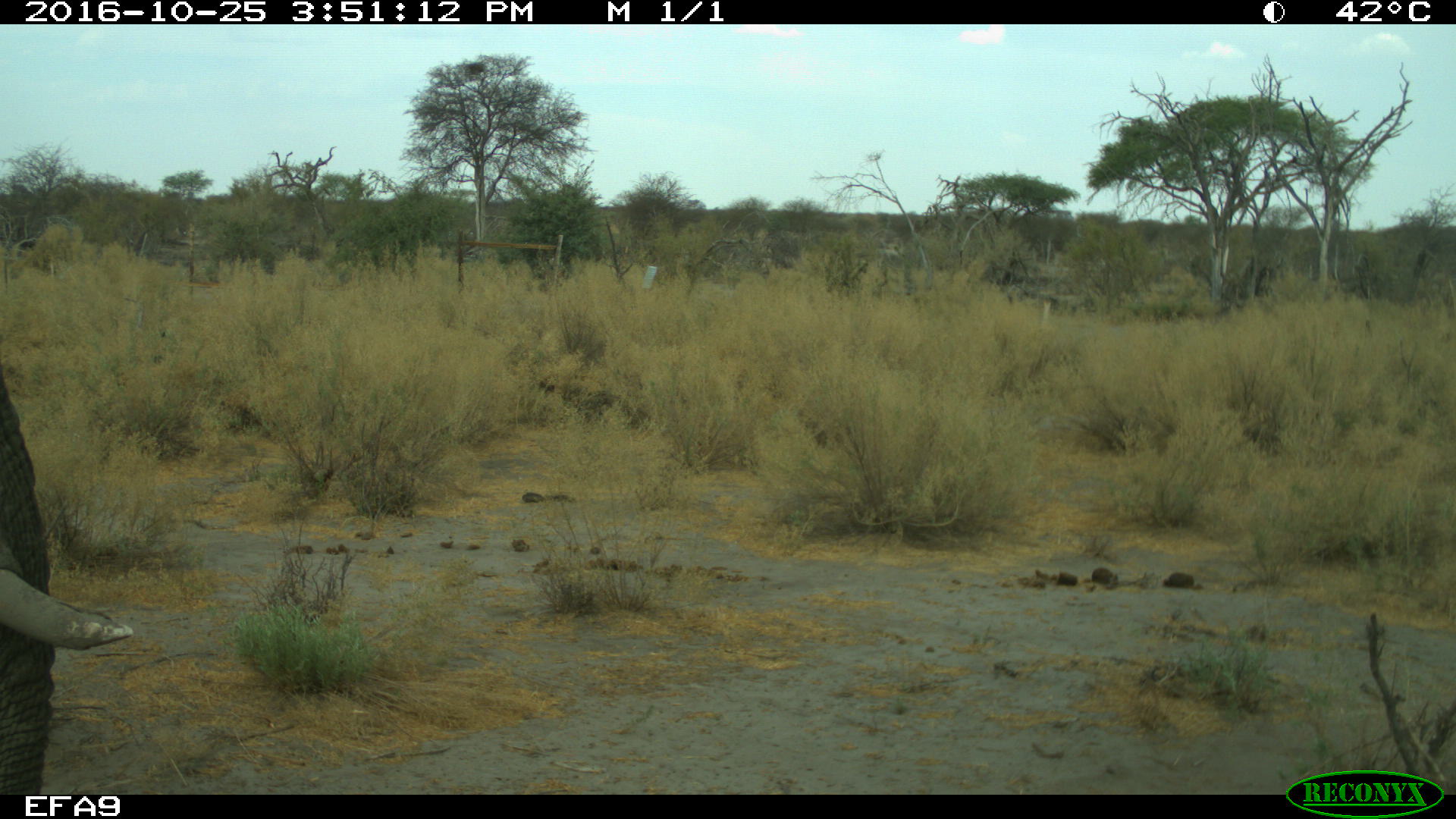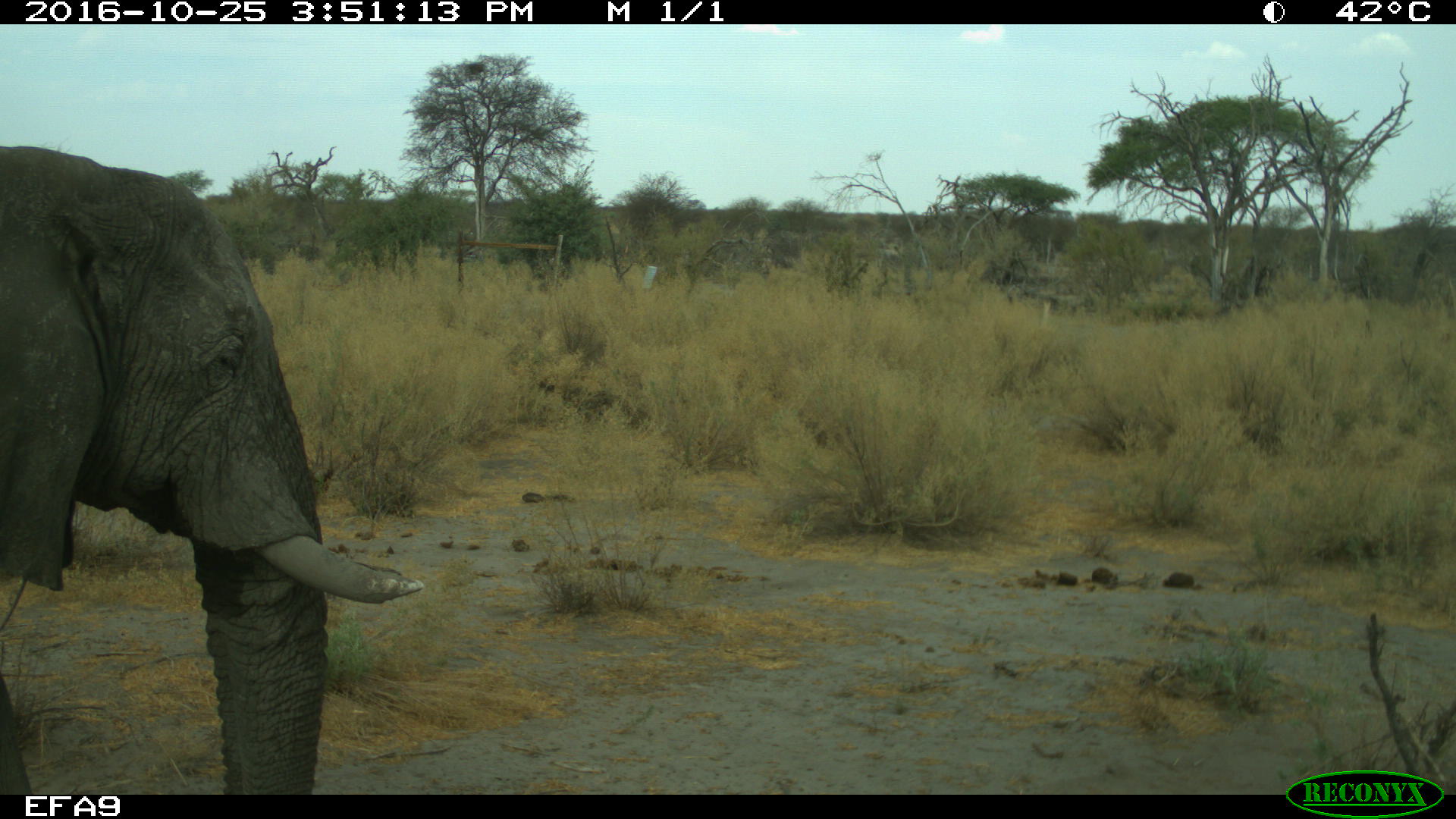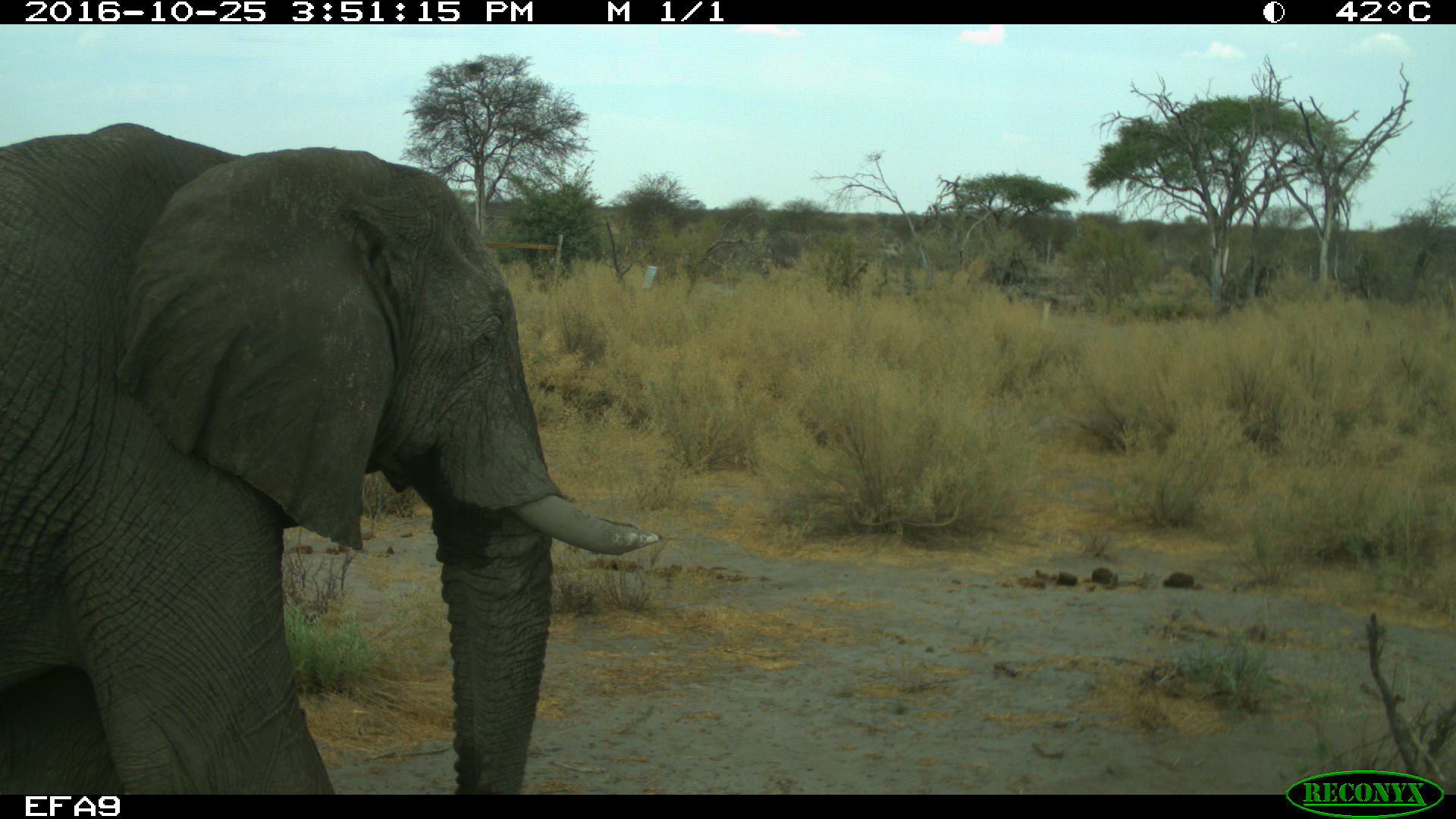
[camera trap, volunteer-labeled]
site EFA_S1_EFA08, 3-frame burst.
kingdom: Animalia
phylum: Chordata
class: Mammalia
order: Proboscidea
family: Elephantidae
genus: Loxodonta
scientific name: Loxodonta africana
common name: african bush elephant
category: elephant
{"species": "elephant (african bush elephant) (Loxodonta africana)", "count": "1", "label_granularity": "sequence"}